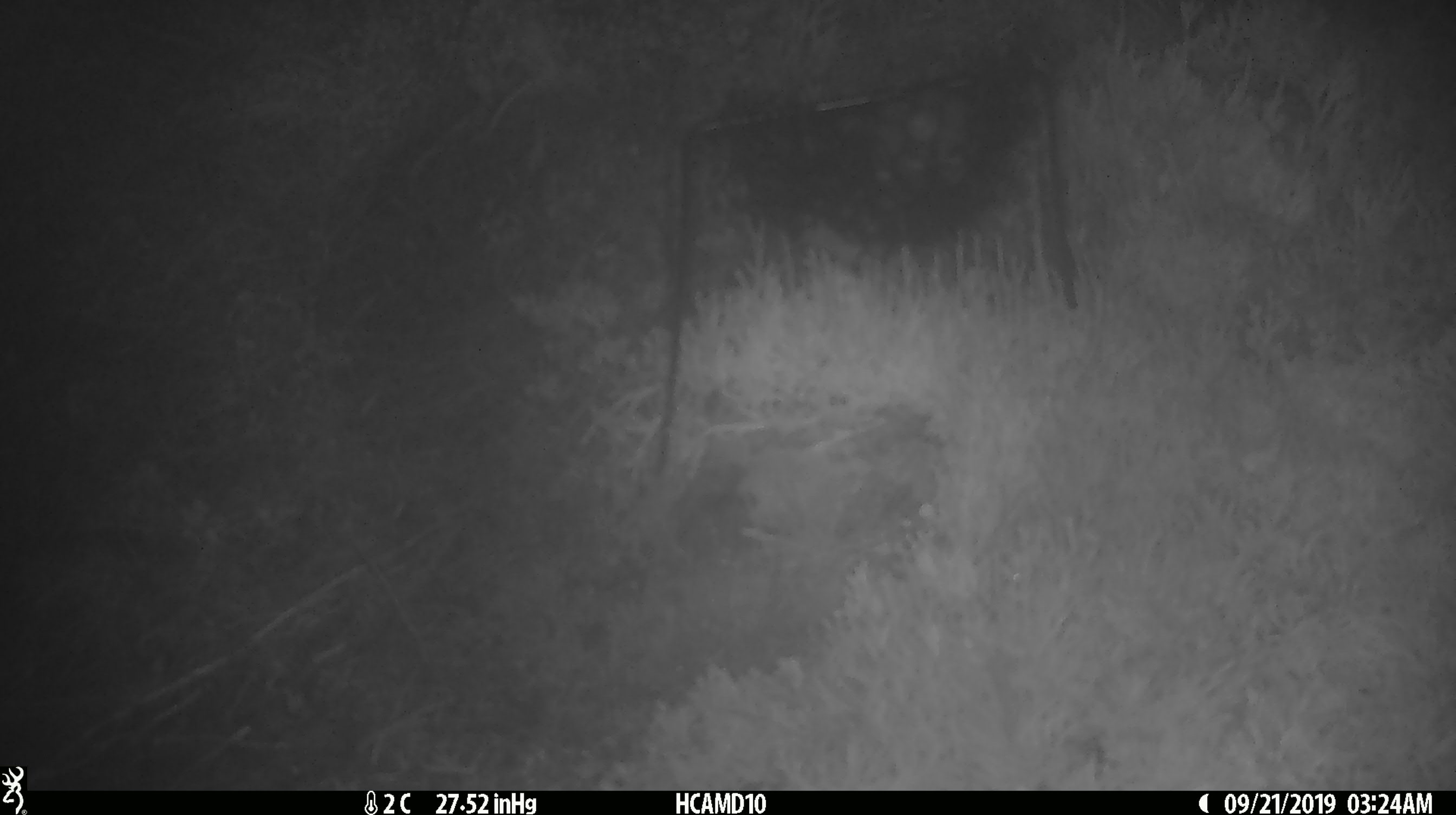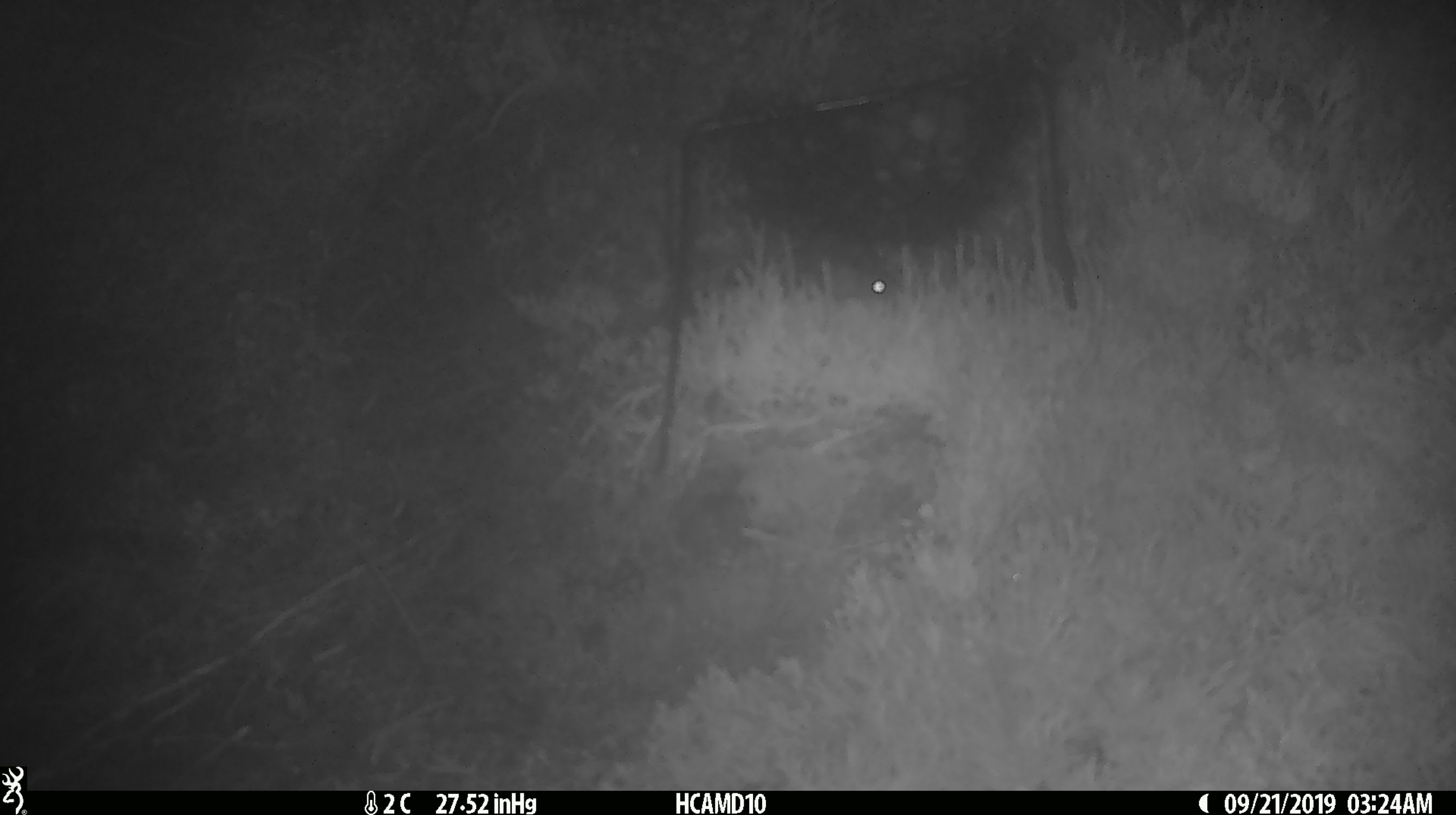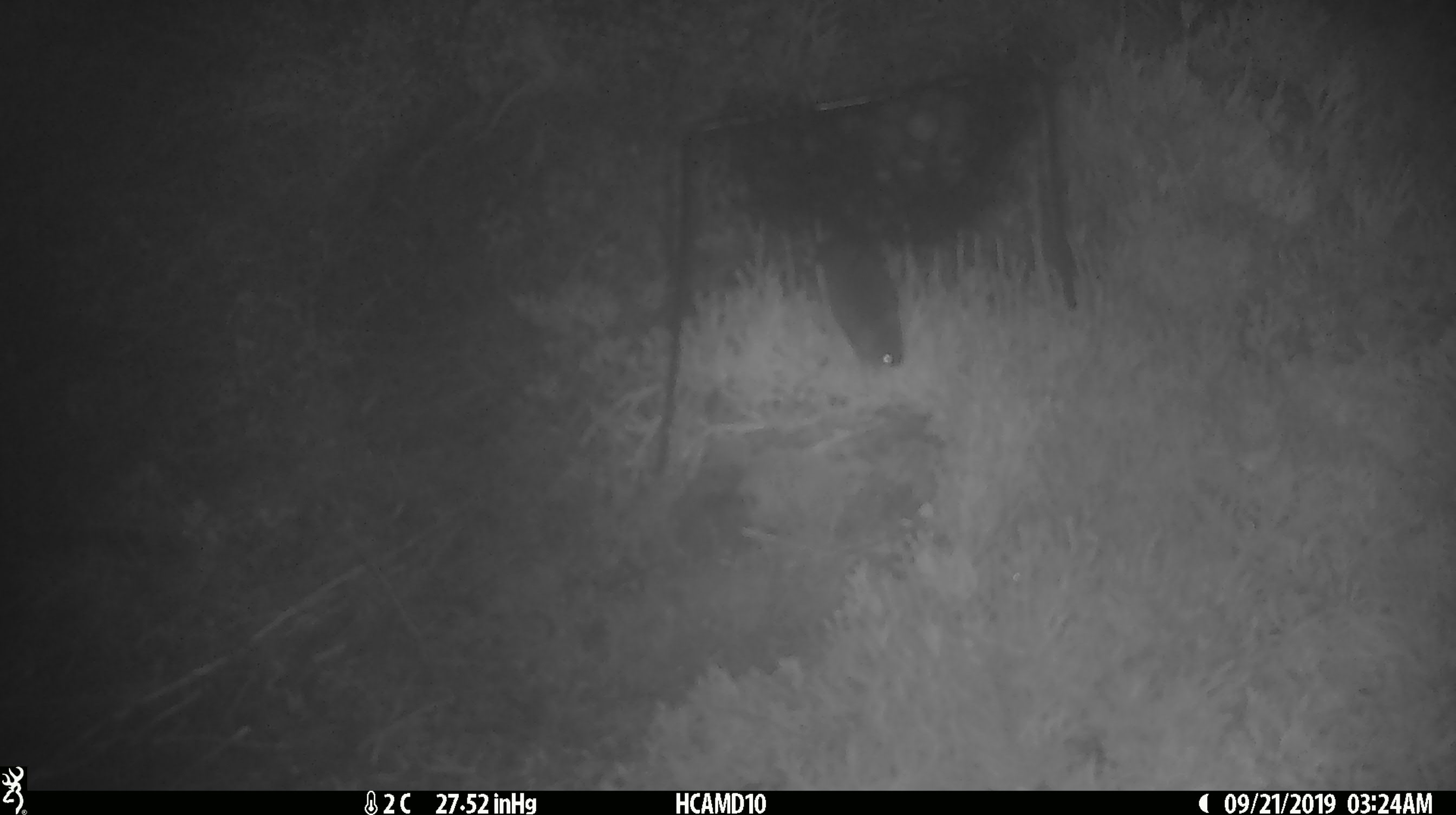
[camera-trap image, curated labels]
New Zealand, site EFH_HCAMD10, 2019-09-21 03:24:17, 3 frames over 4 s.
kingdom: Animalia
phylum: Chordata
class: Mammalia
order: Rodentia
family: Muridae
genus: Mus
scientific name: Mus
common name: mouse